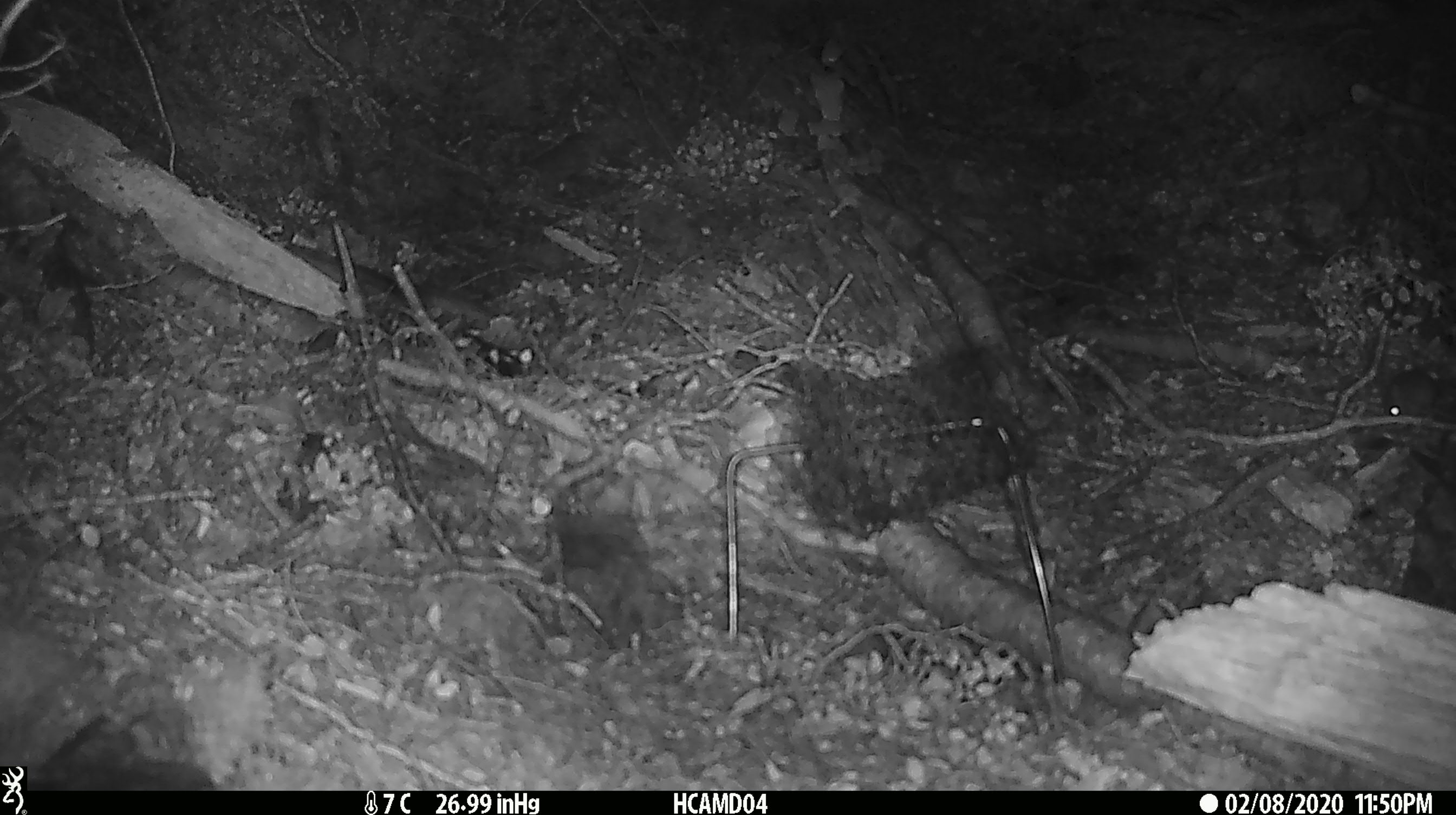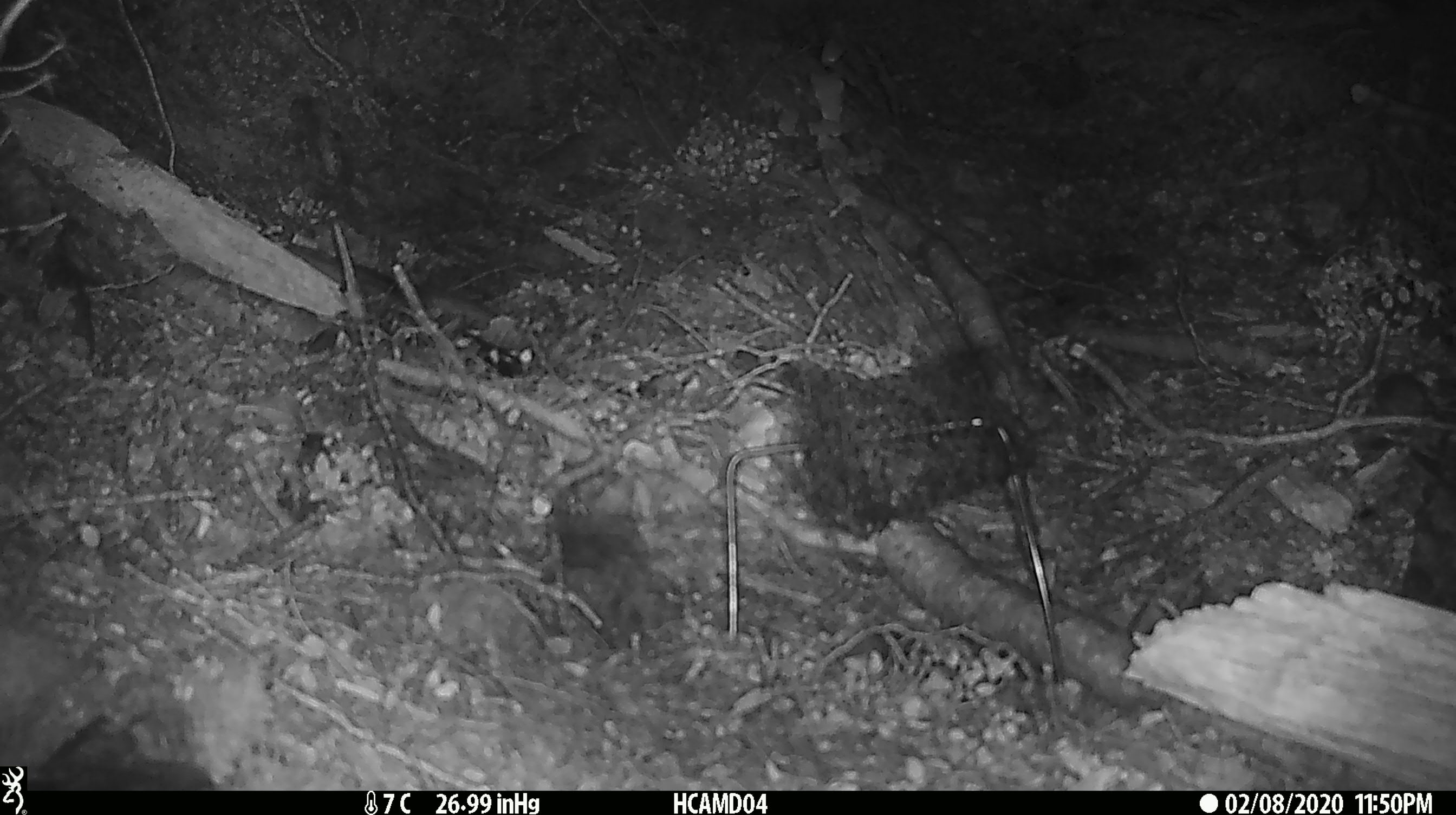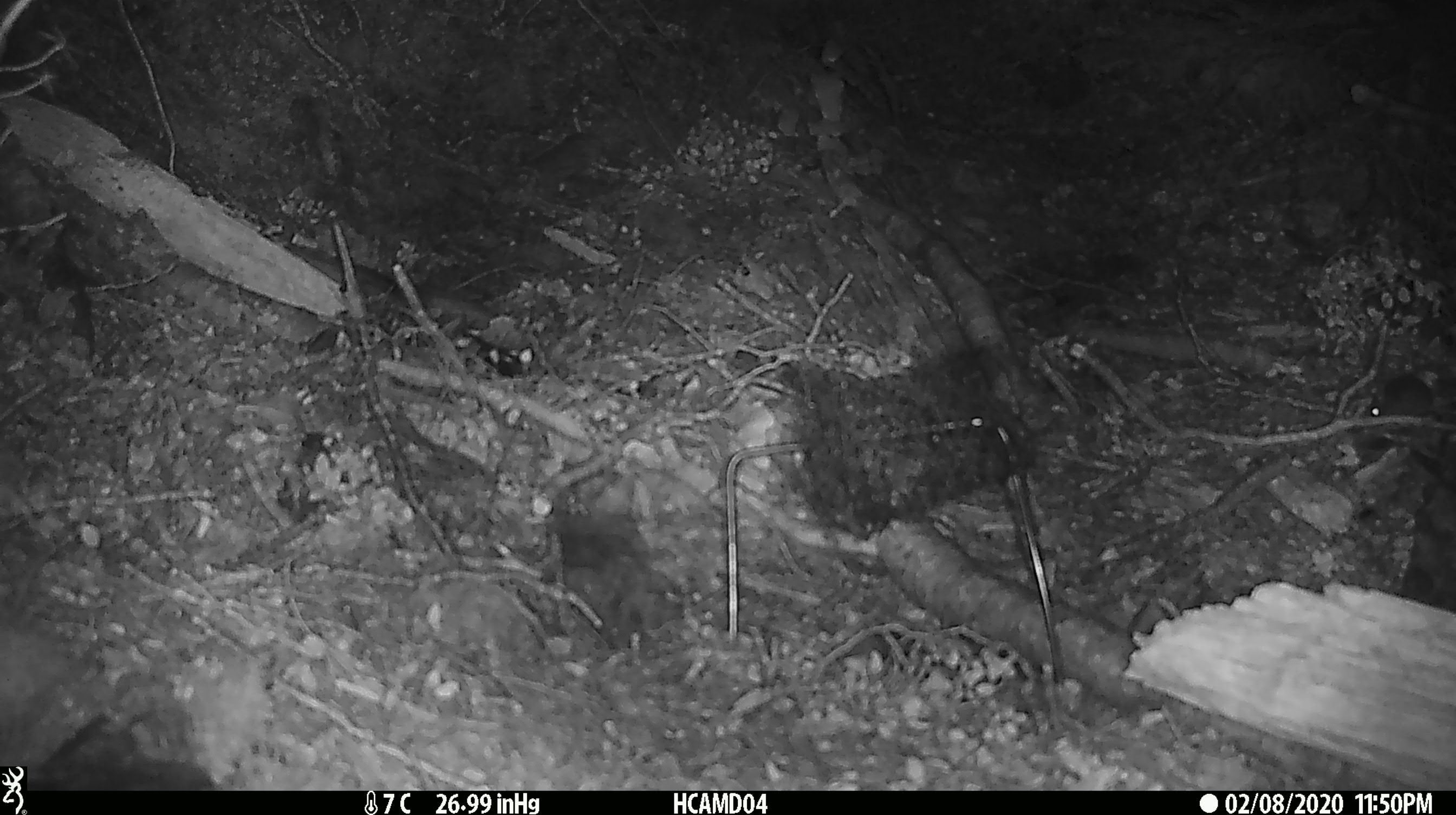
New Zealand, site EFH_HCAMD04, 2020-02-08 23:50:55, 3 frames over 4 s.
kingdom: Animalia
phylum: Chordata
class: Mammalia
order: Rodentia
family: Muridae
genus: Mus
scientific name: Mus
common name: mouse